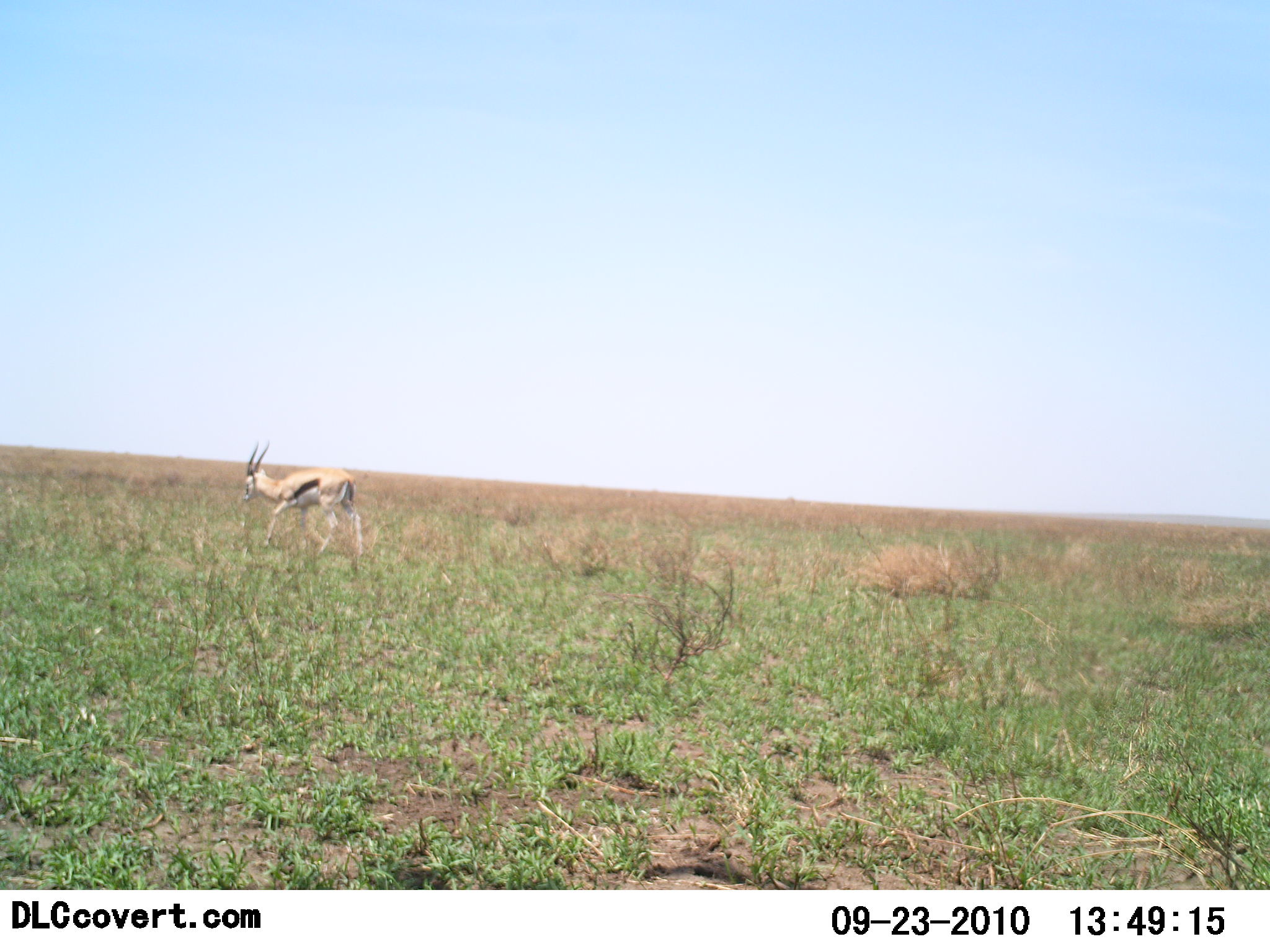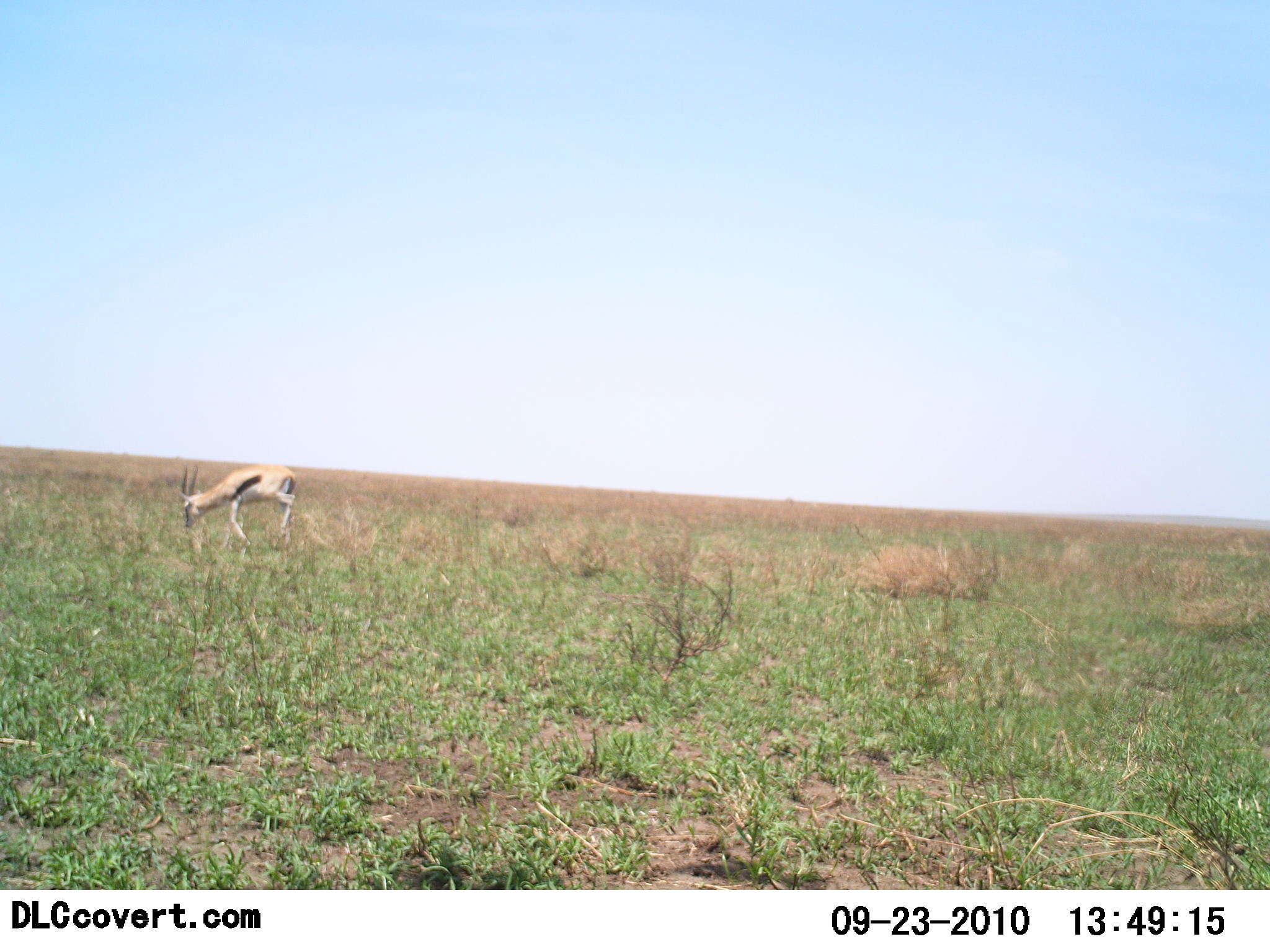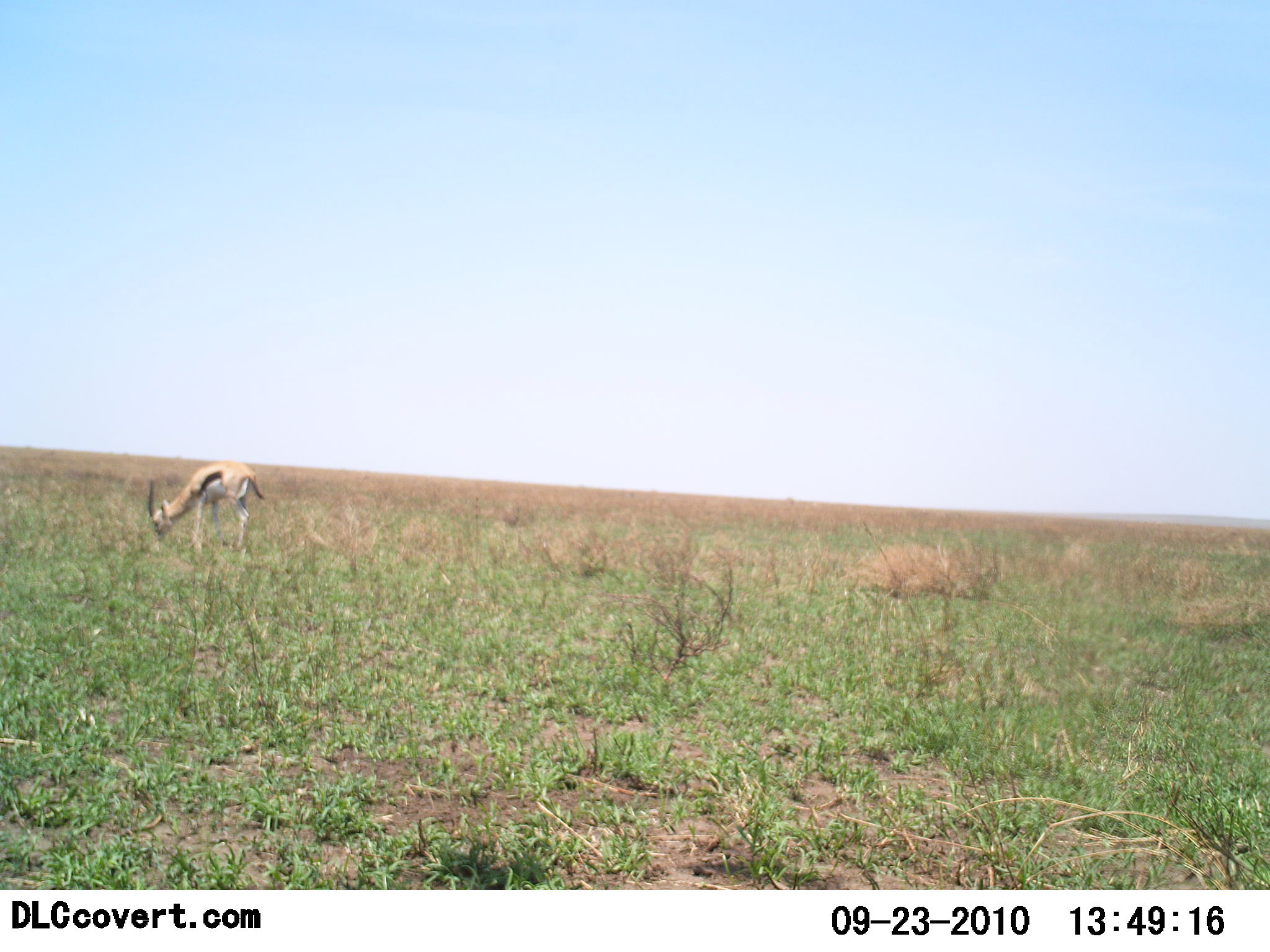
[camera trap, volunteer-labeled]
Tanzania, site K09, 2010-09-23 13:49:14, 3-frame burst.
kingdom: Animalia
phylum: Chordata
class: Mammalia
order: Artiodactyla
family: Bovidae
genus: Eudorcas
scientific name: Eudorcas thomsonii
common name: thomson's gazelle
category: gazellethomsons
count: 1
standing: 10%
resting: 0%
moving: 10%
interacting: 0%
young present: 0%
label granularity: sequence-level